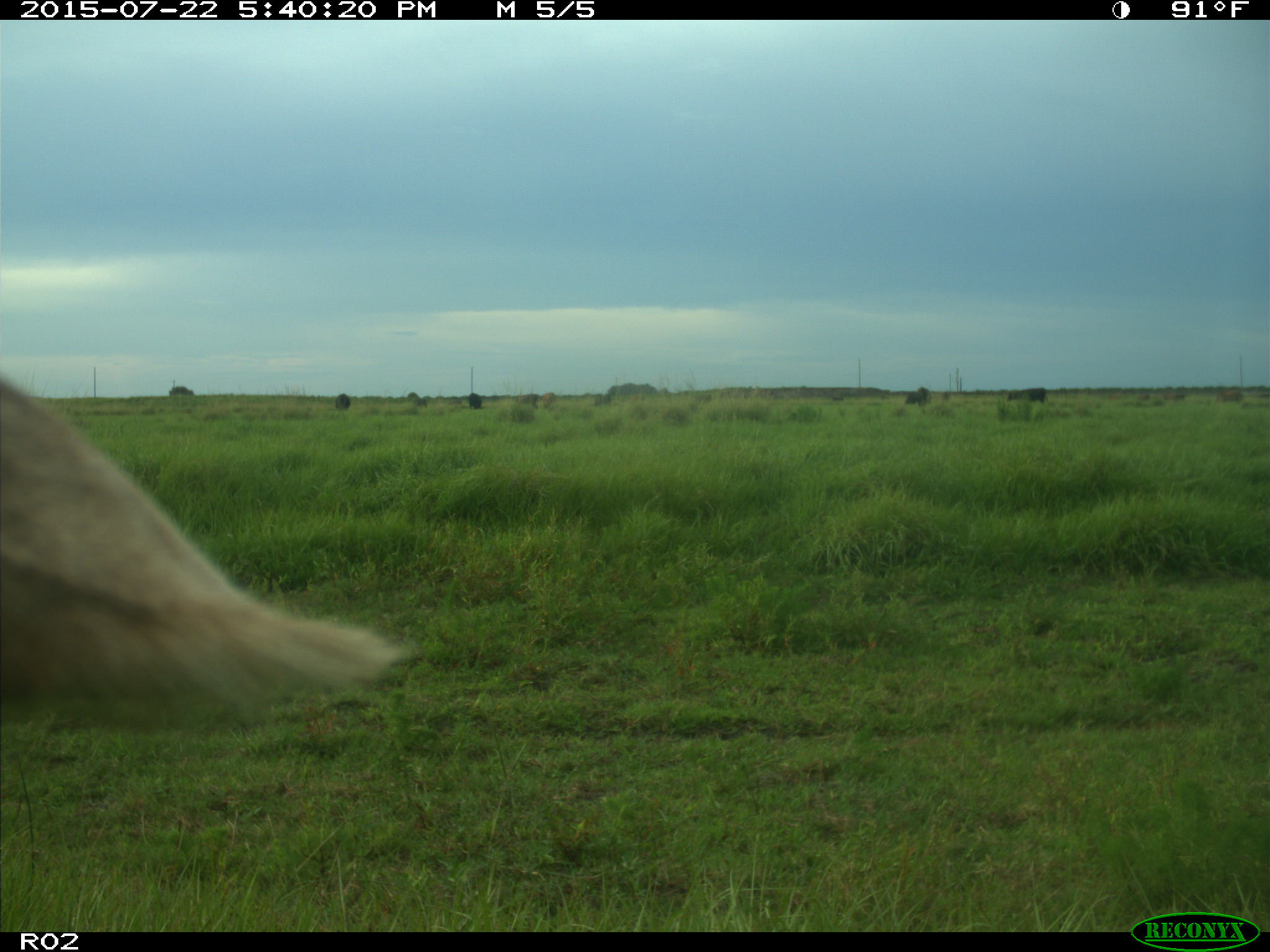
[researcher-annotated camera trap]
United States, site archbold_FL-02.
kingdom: Animalia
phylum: Chordata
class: Mammalia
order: Artiodactyla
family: Bovidae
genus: Bos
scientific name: Bos taurus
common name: domestic cow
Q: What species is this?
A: Bos taurus (domestic cow).